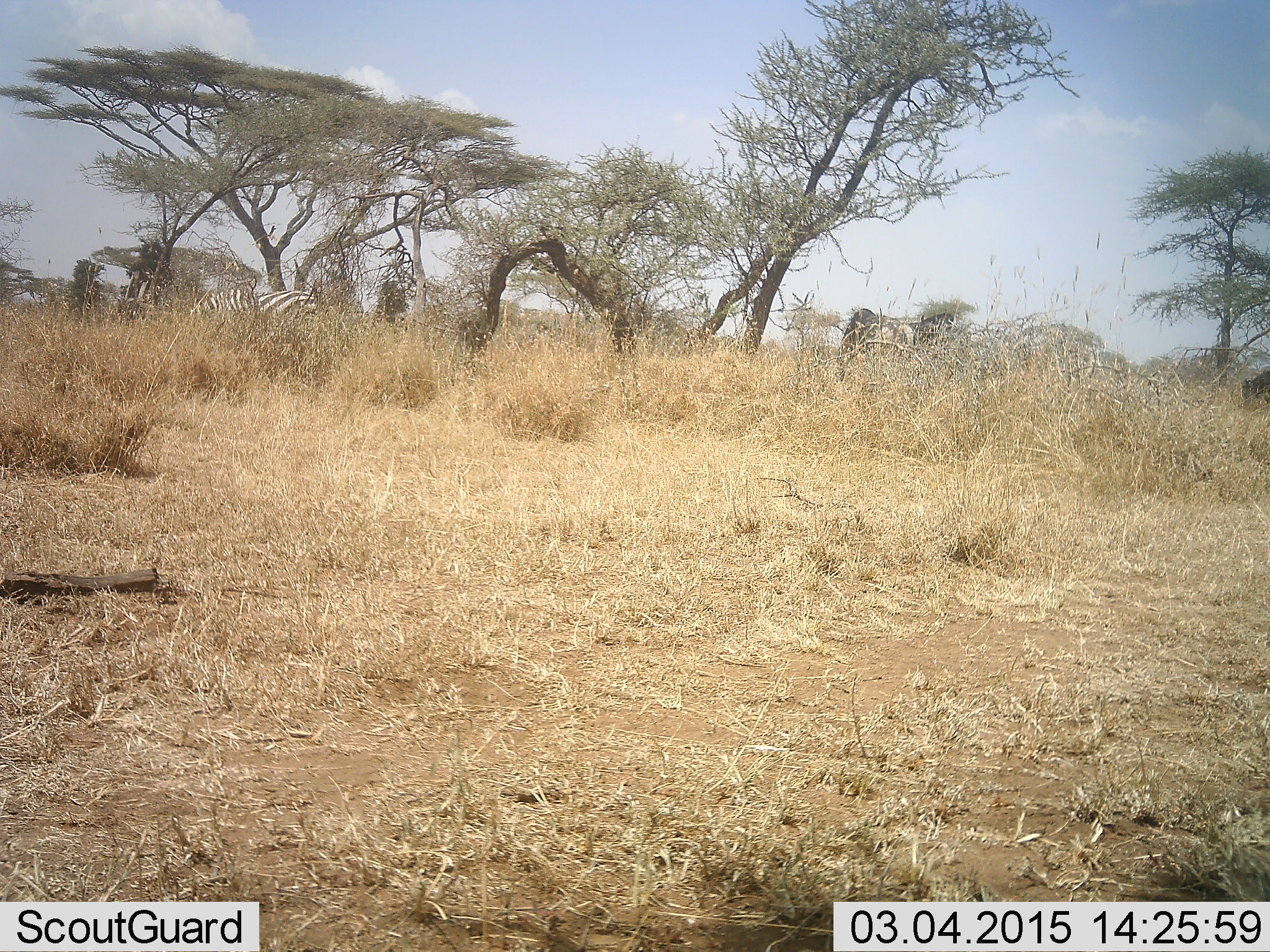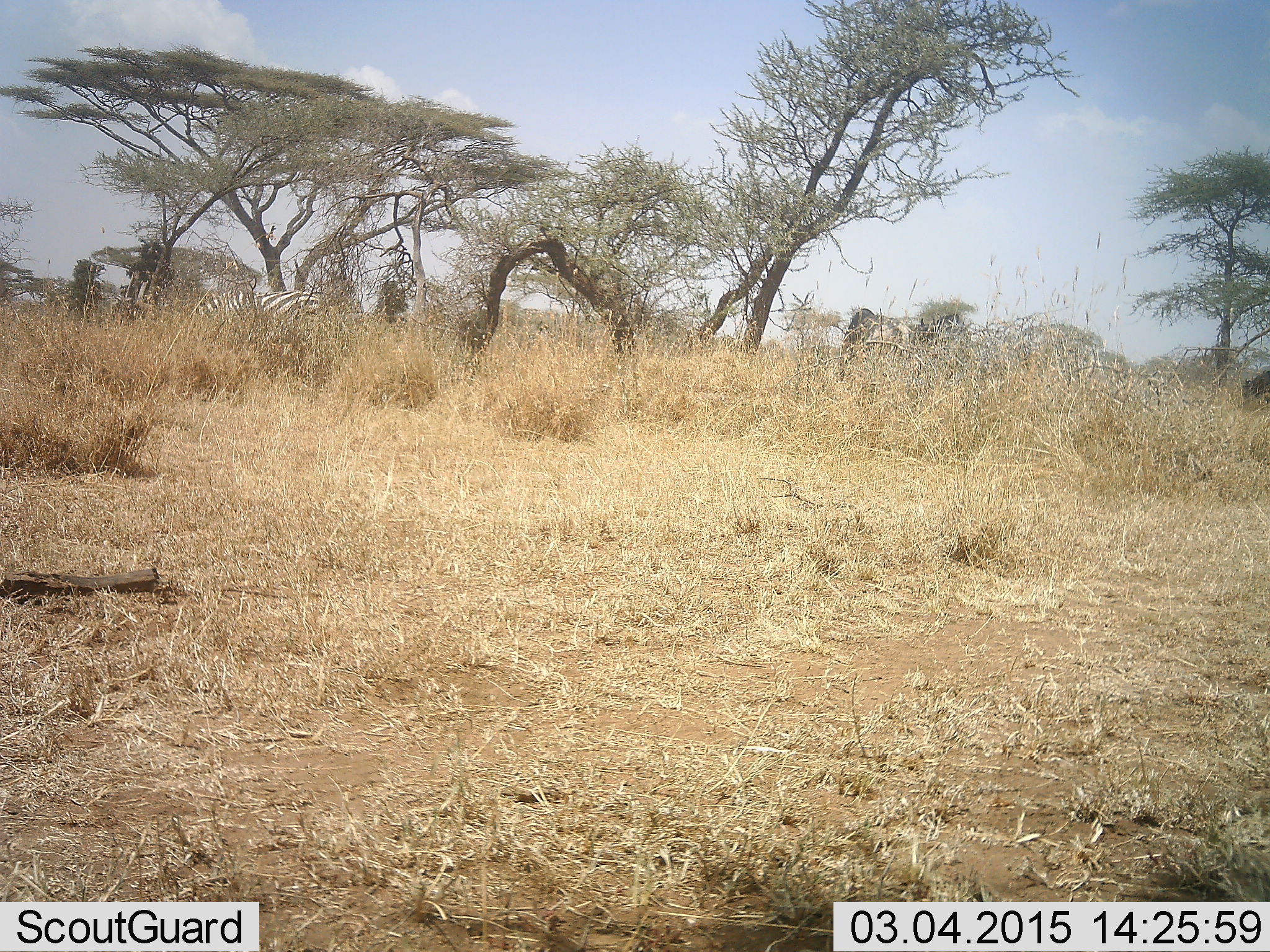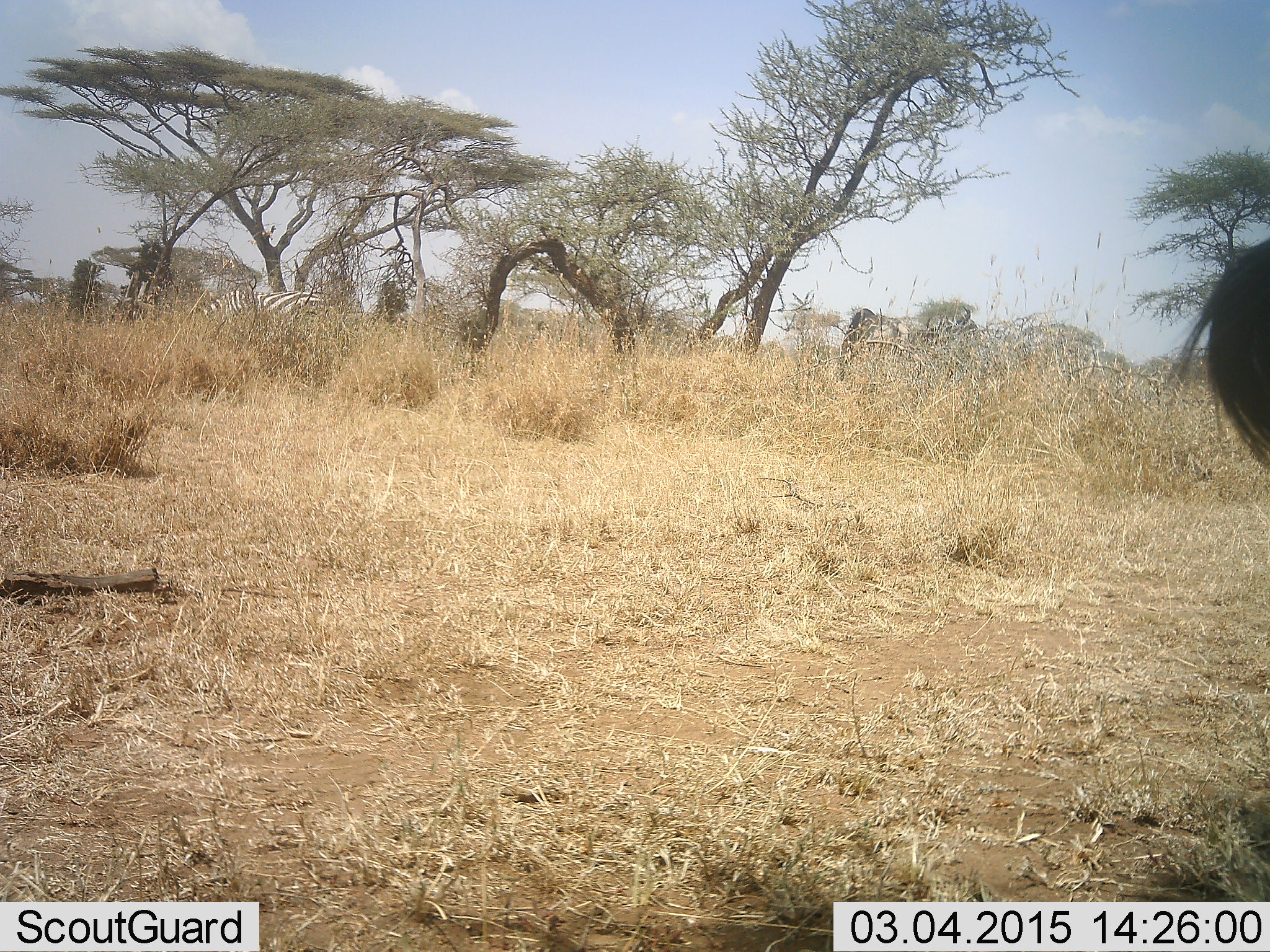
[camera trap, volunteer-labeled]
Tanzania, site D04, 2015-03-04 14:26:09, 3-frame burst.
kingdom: Animalia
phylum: Chordata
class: Mammalia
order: Perissodactyla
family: Equidae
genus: Equus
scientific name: Equus quagga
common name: plains zebra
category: zebra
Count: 2.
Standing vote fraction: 71%.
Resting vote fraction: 0%.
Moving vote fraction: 14%.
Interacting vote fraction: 0%.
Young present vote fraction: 0%.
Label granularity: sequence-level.